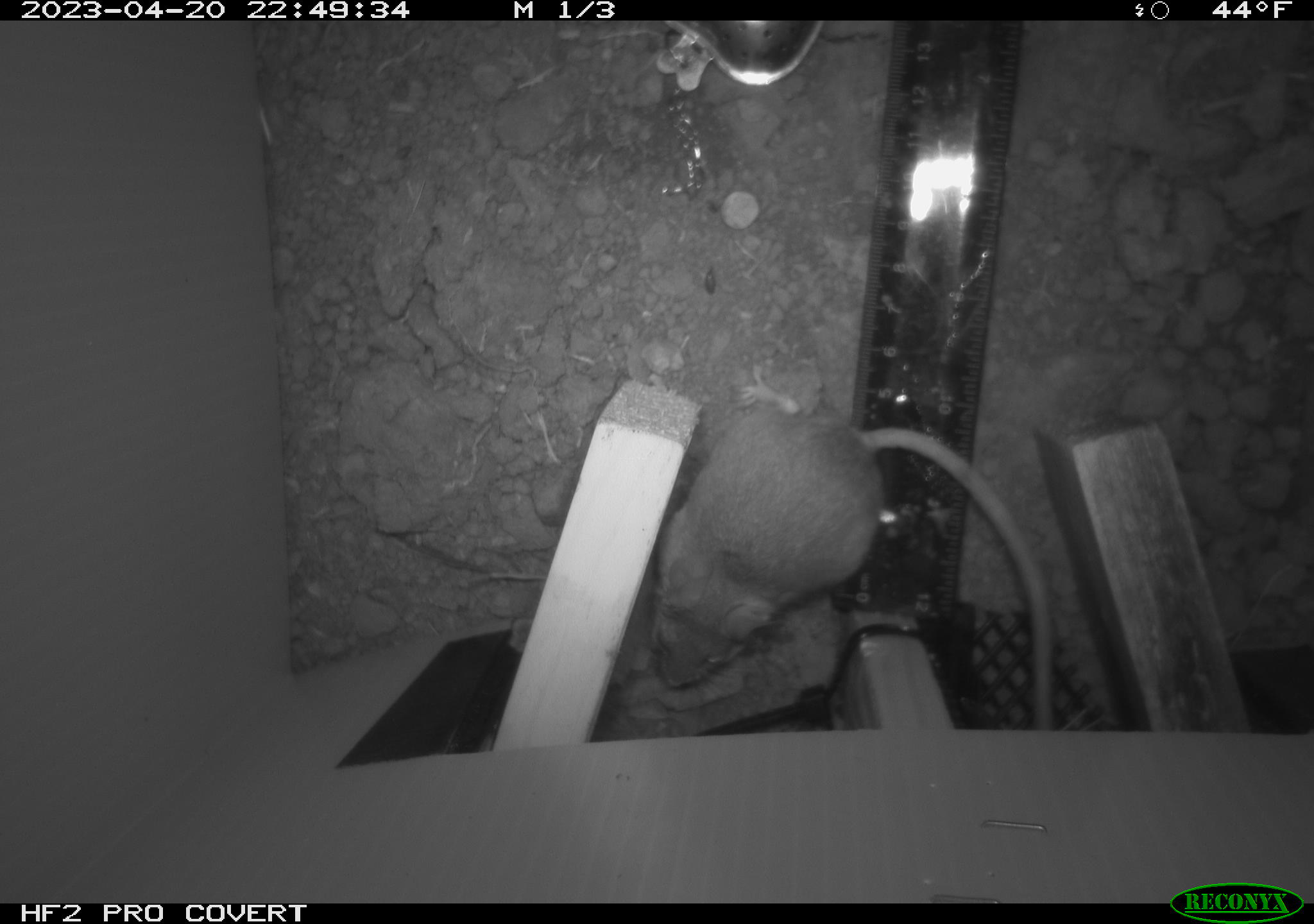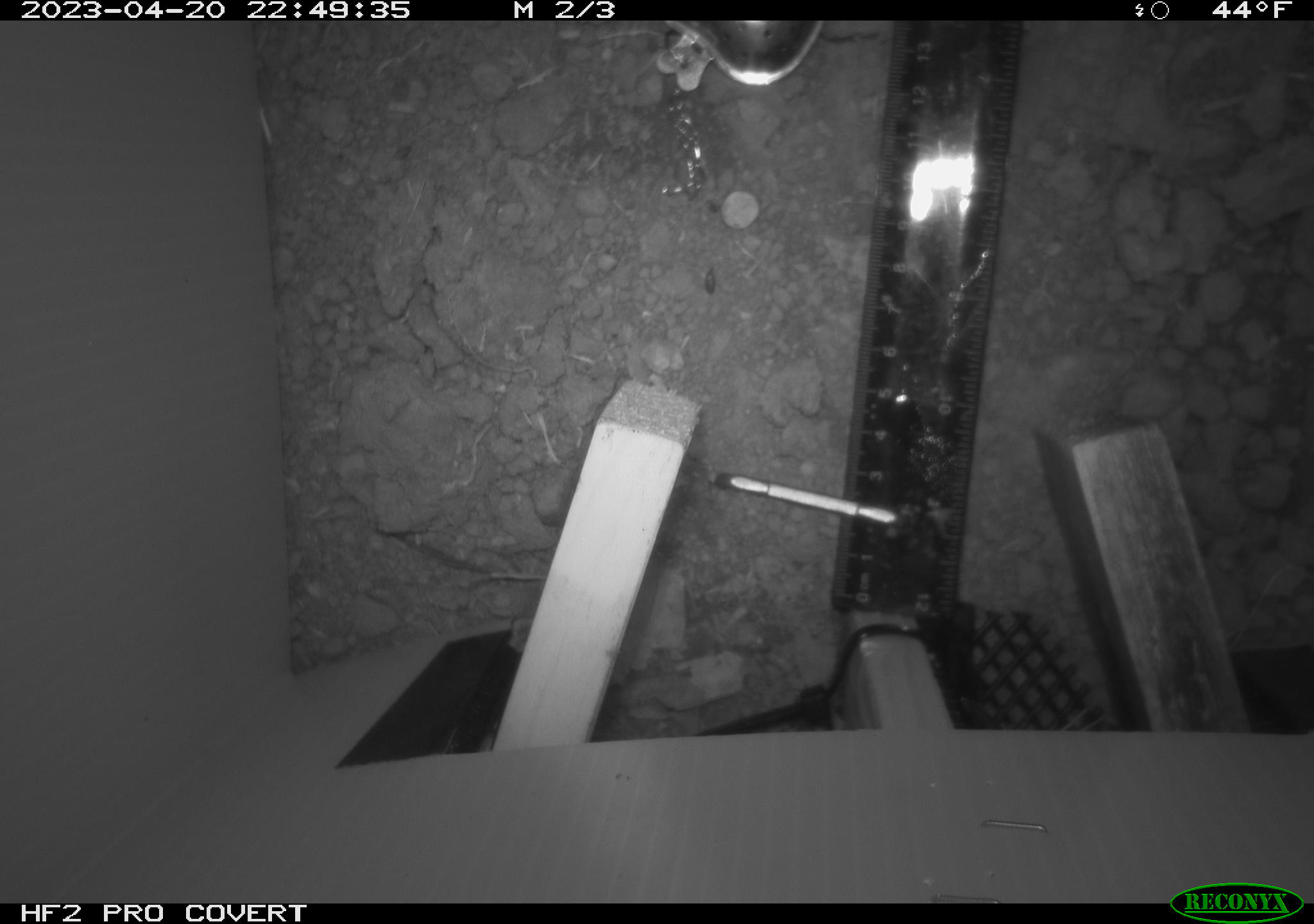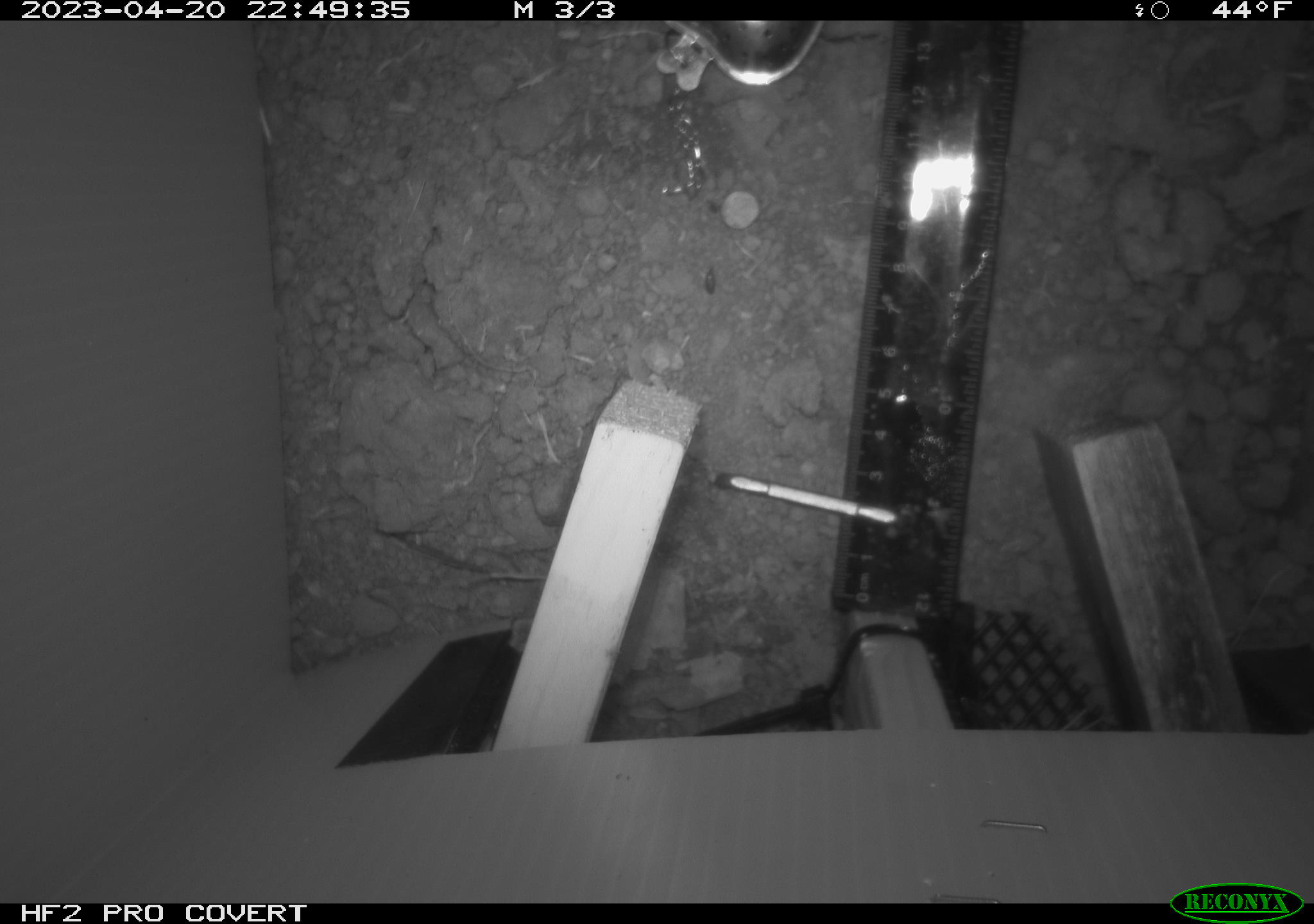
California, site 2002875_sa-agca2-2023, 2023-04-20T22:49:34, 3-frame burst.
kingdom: Animalia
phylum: Chordata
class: Mammalia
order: Rodentia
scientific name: Rodentia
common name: mouse species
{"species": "mouse species (Rodentia)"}